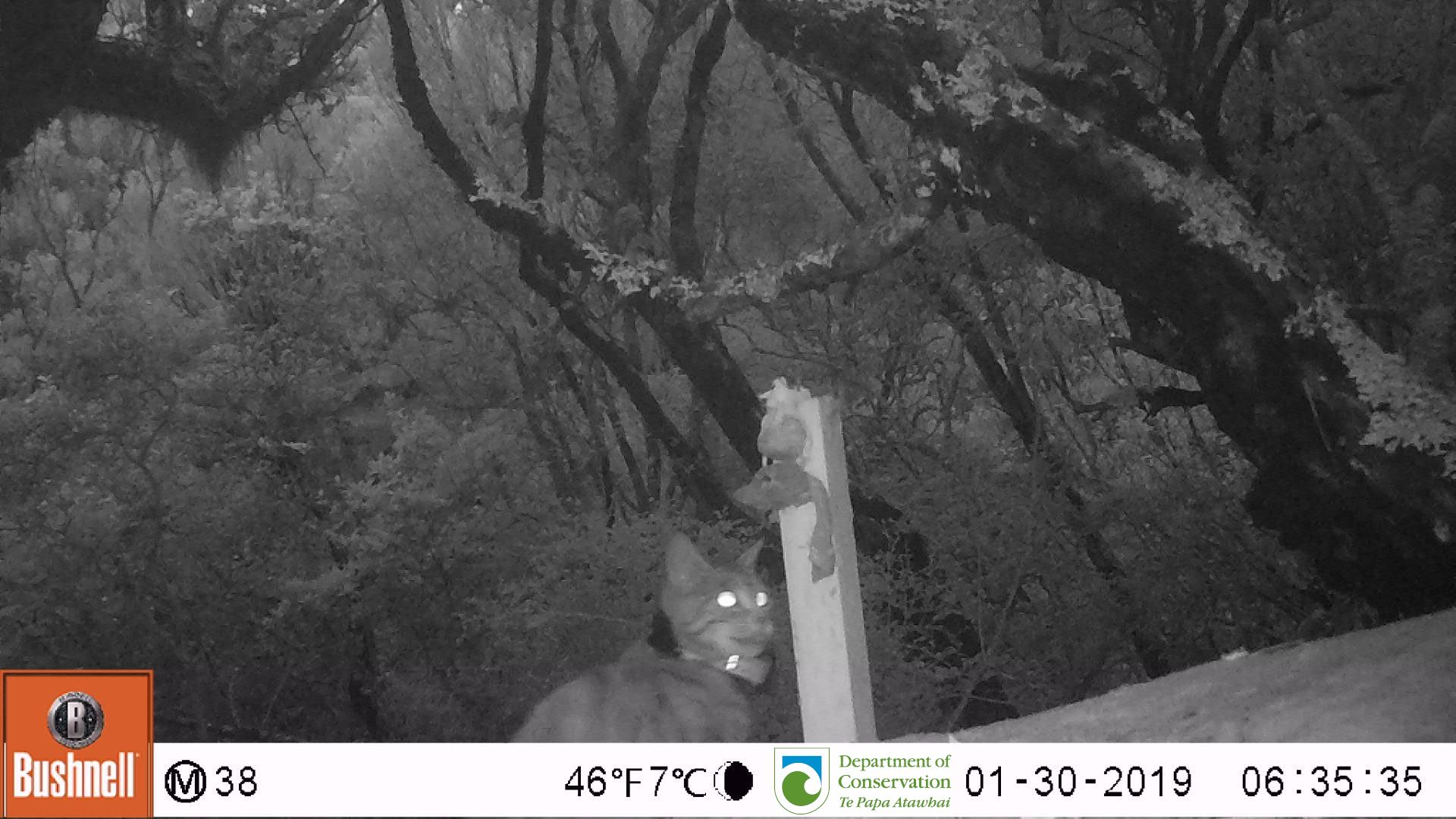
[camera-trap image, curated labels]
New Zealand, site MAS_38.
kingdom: Animalia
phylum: Chordata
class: Mammalia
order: Carnivora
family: Felidae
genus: Felis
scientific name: Felis catus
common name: domestic cat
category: cat